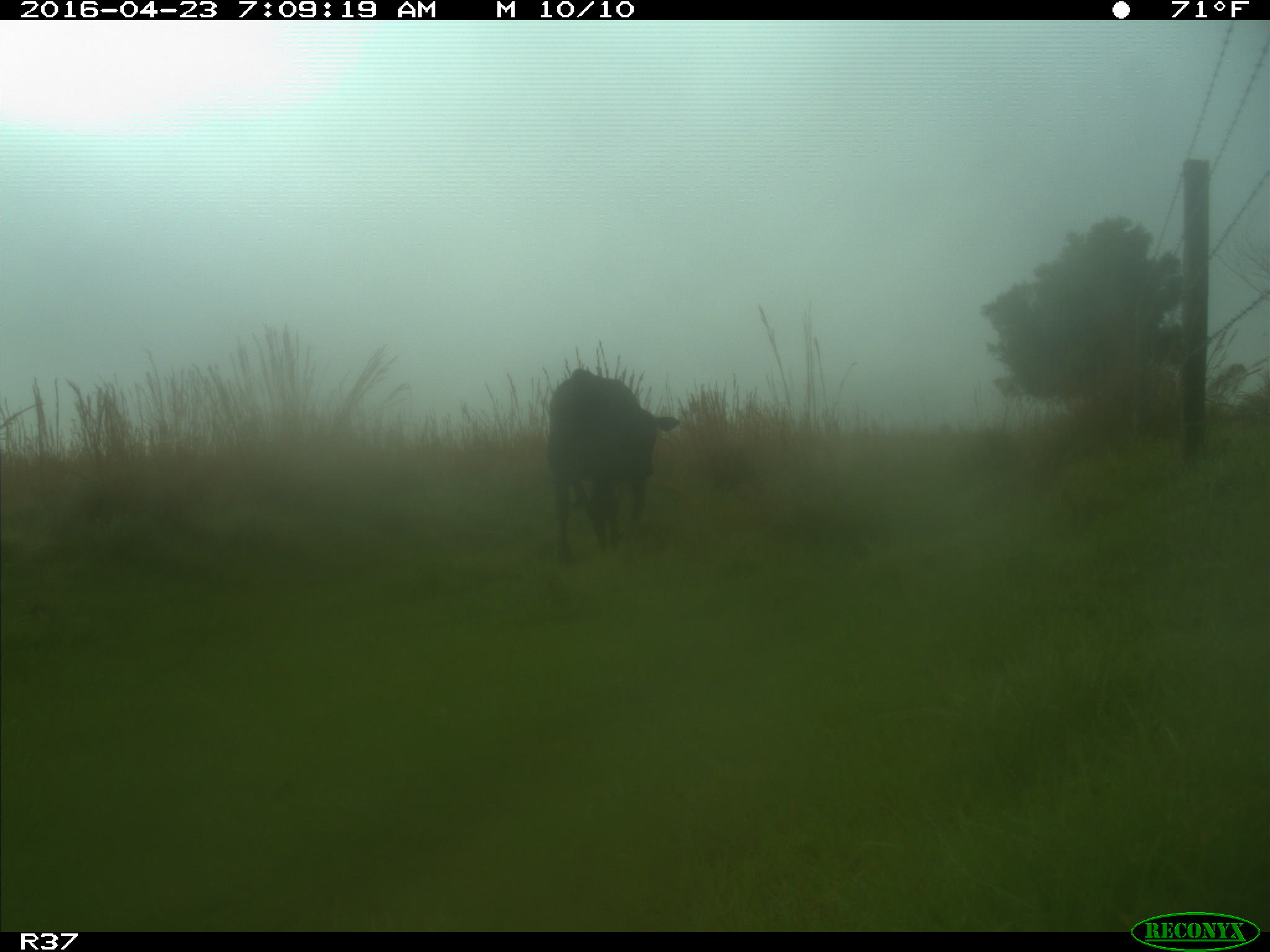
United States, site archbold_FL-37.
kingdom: Animalia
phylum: Chordata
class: Mammalia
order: Artiodactyla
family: Bovidae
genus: Bos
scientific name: Bos taurus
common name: domestic cow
Bos taurus (domestic cow).